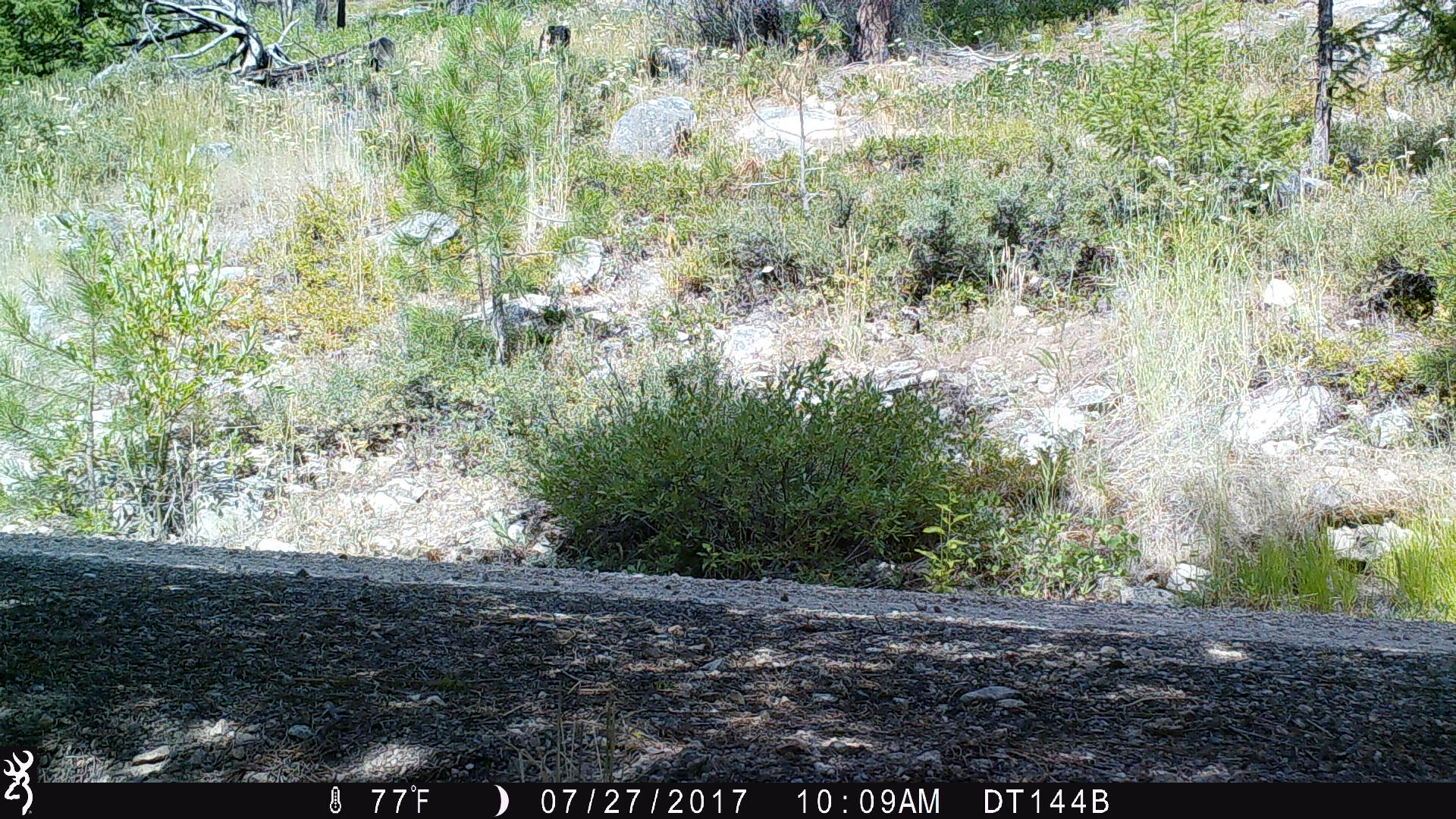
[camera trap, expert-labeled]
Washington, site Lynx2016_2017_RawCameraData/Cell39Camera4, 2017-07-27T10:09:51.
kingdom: Animalia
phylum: Chordata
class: Mammalia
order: Carnivora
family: Canidae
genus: Canis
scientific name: Canis latrans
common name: coyote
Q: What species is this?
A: Canis latrans (coyote).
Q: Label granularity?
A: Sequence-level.